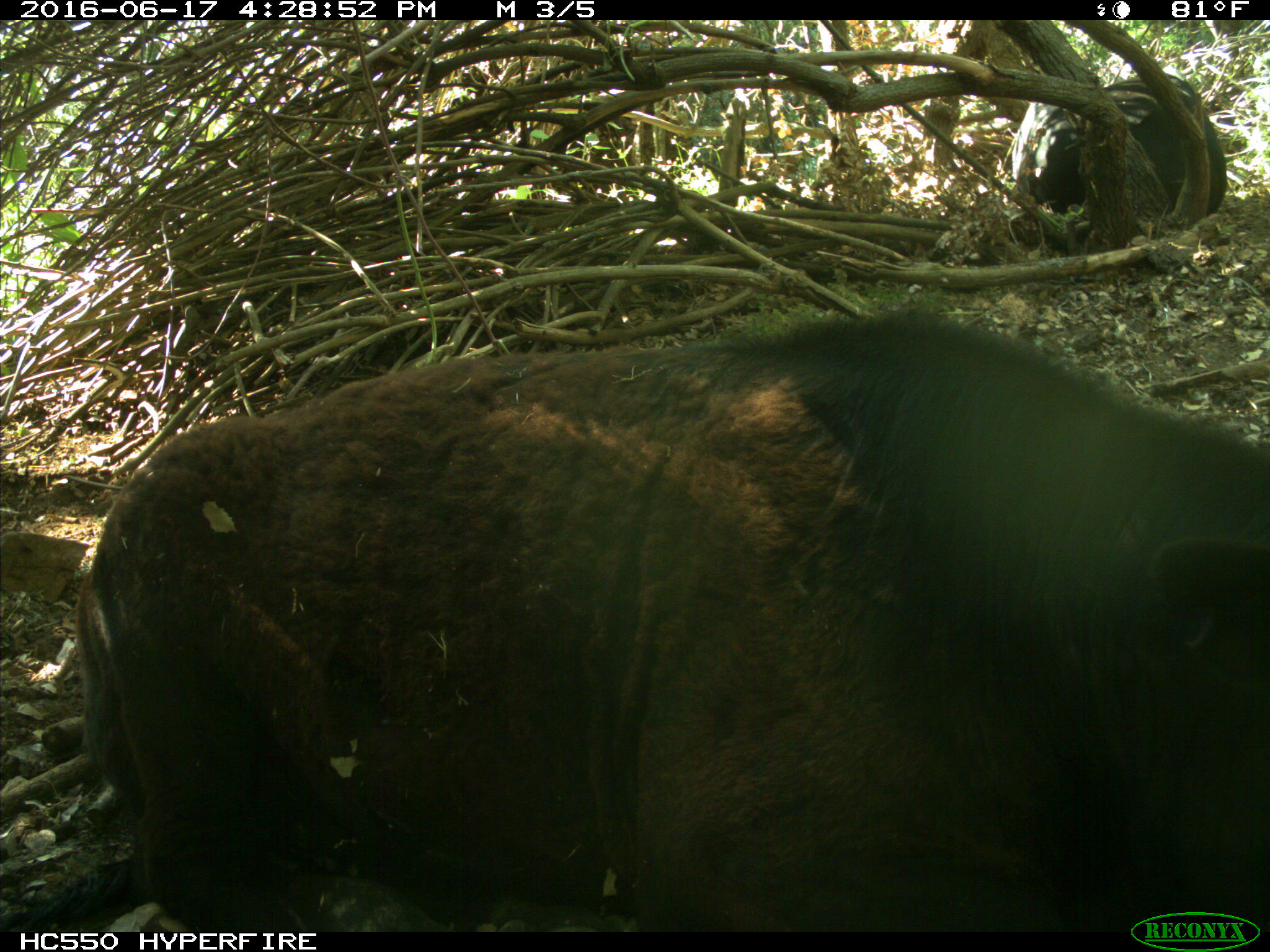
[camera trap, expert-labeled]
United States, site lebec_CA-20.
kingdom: Animalia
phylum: Chordata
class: Mammalia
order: Artiodactyla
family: Bovidae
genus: Bos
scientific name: Bos taurus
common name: domestic cow